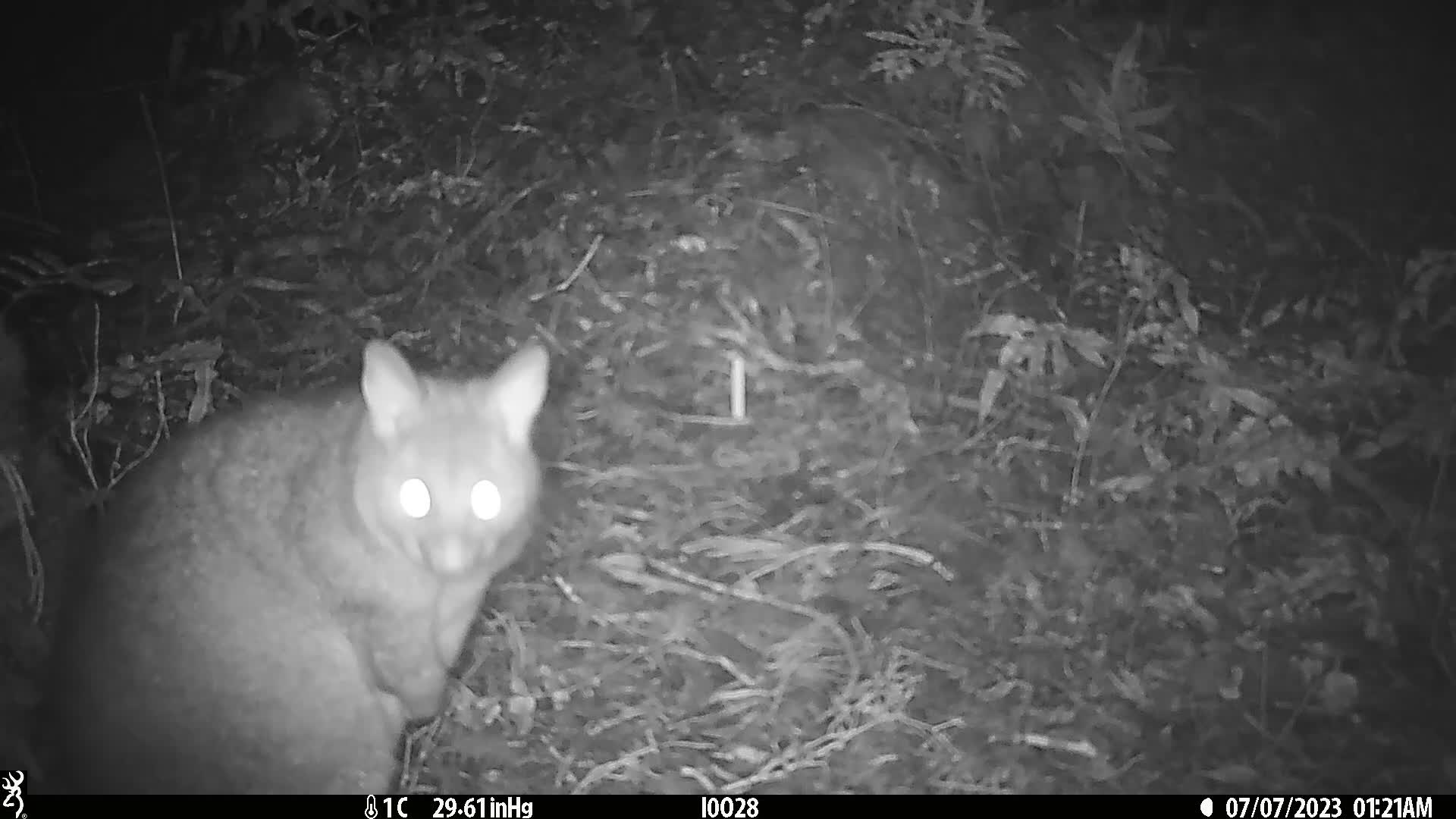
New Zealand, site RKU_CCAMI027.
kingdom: Animalia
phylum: Chordata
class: Mammalia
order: Diprotodontia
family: Phalangeridae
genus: Trichosurus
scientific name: Trichosurus vulpecula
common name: common brushtail possum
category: possum